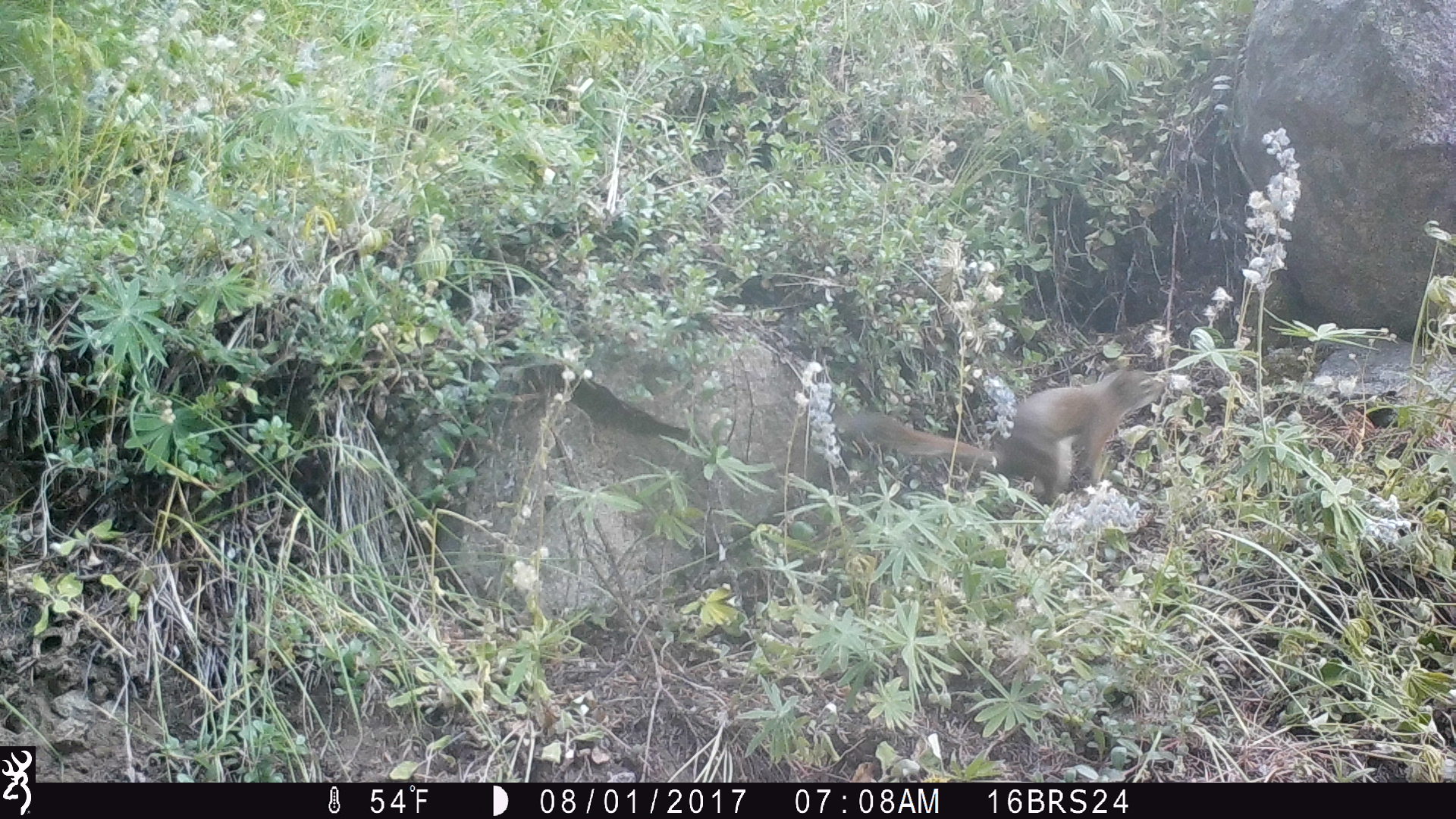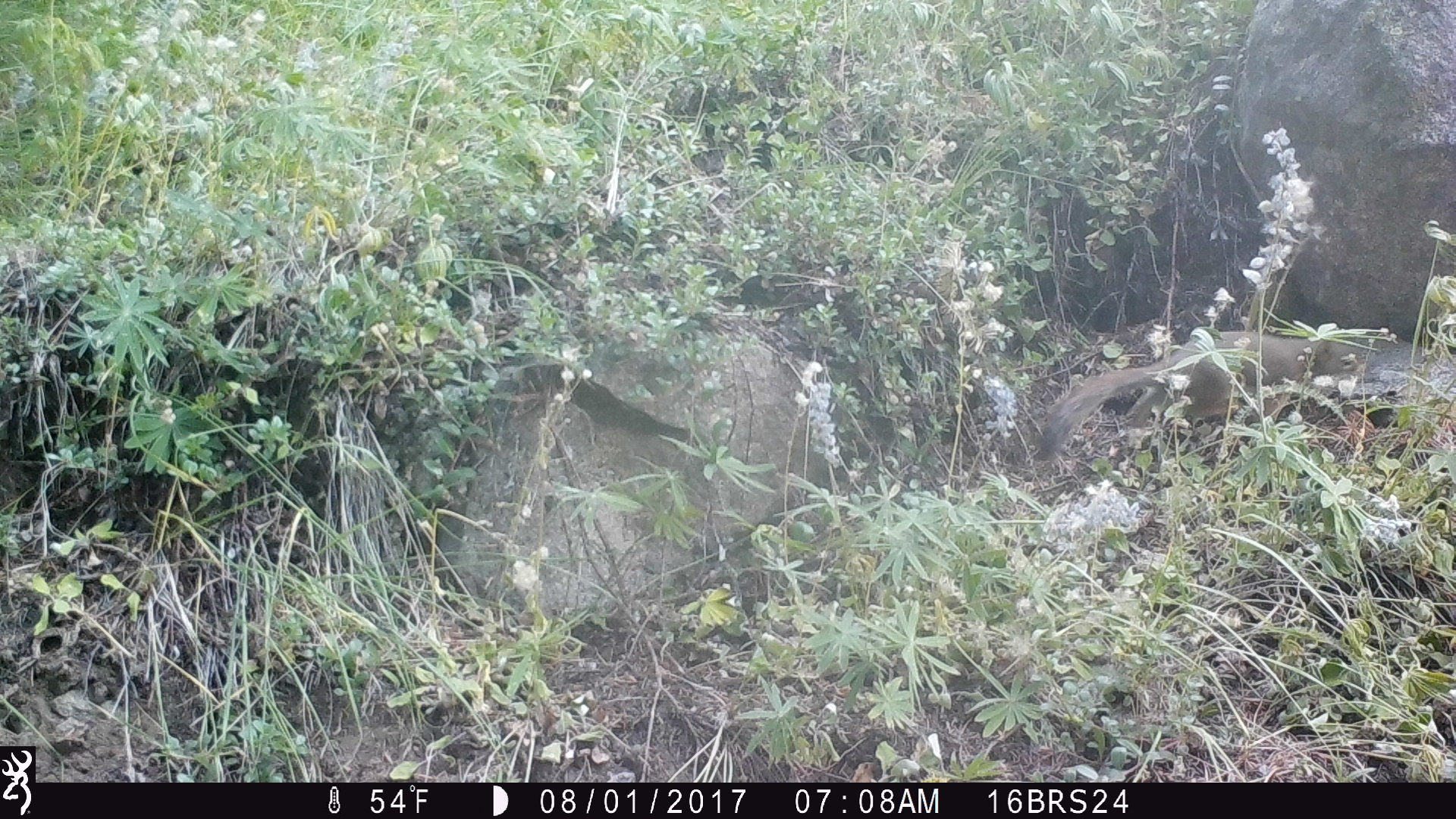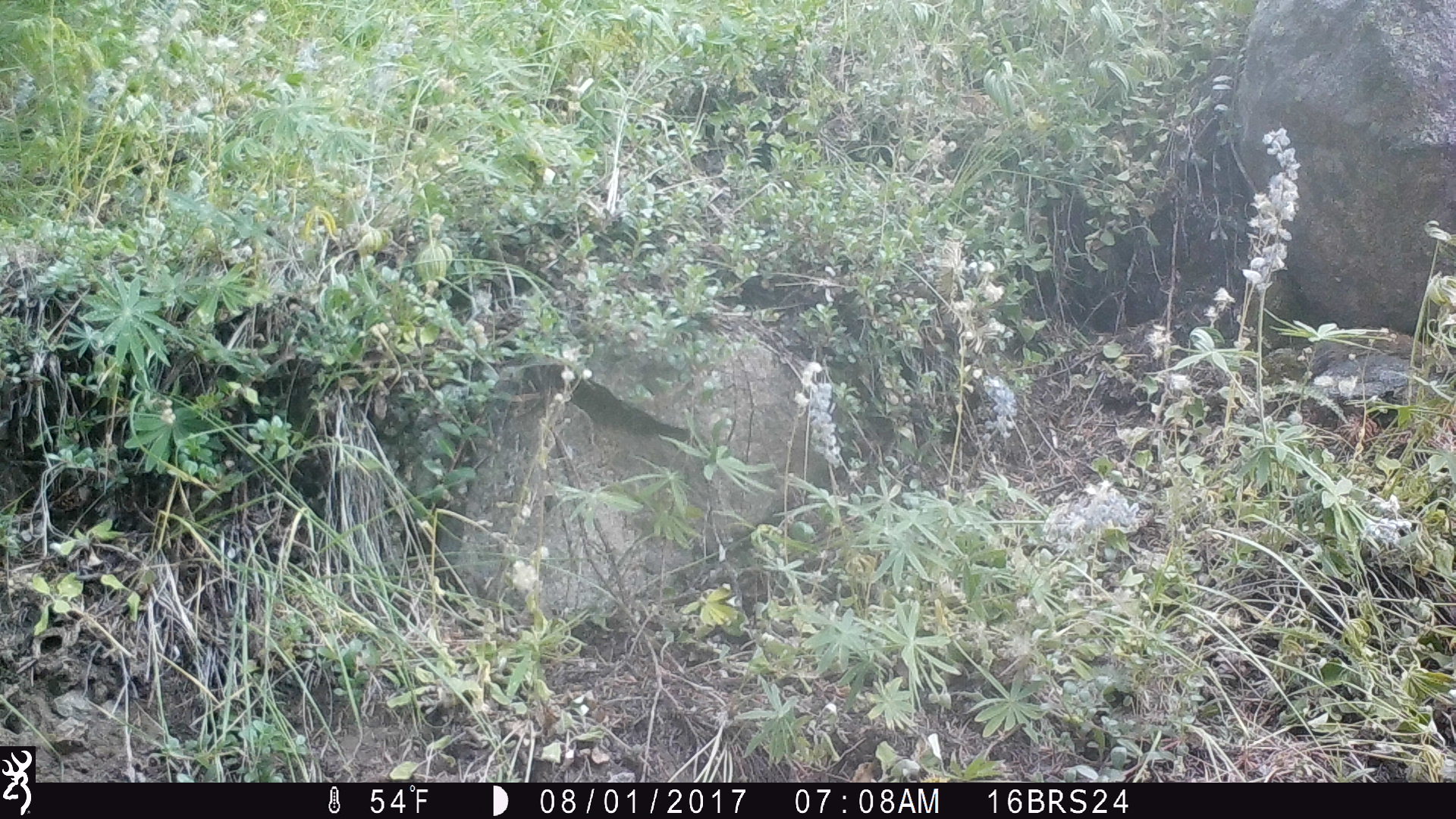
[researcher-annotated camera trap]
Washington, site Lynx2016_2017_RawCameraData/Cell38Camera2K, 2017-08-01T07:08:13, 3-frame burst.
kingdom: Animalia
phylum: Chordata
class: Mammalia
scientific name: Mammalia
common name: small mammal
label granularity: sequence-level